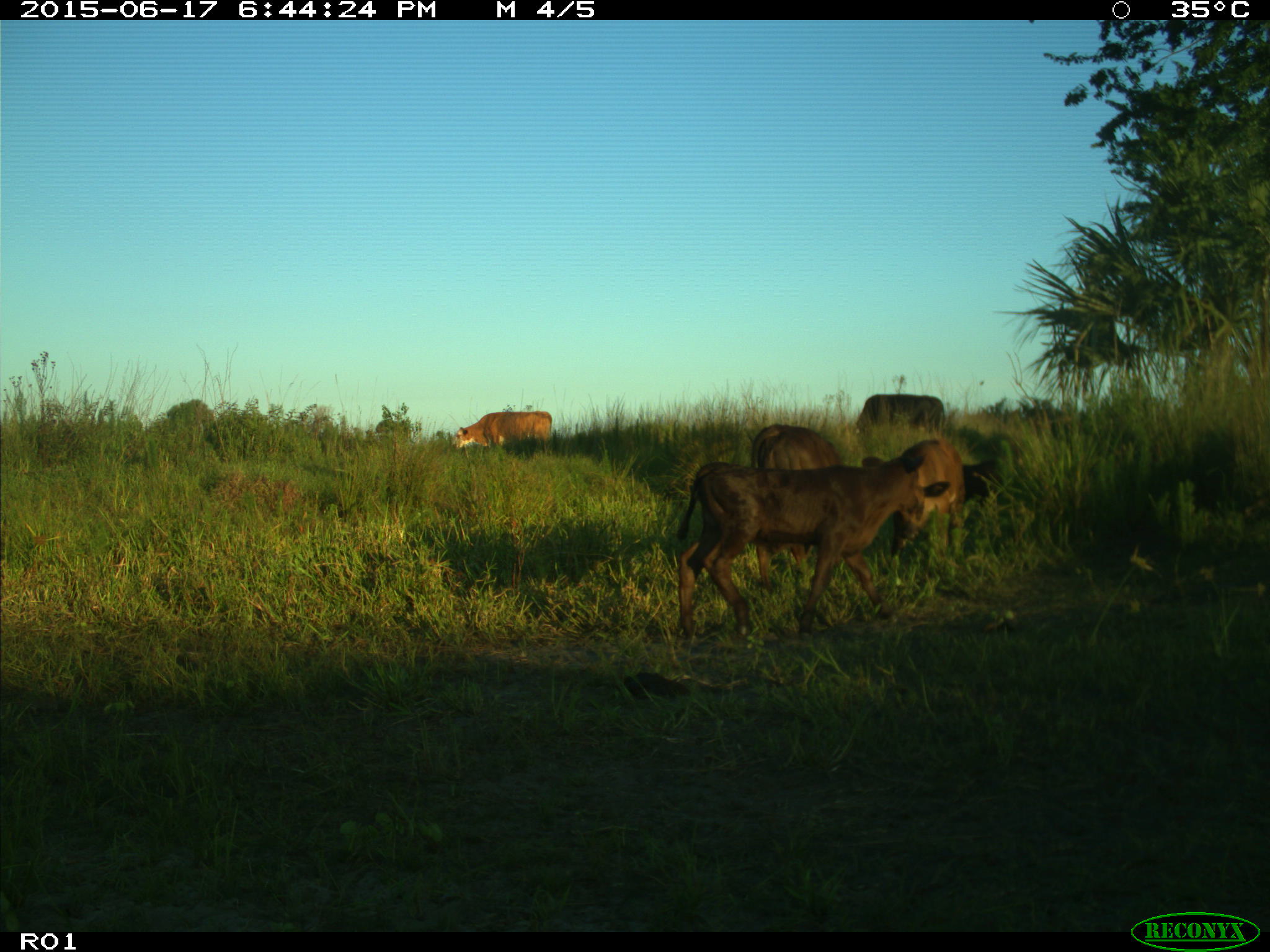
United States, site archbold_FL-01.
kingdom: Animalia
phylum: Chordata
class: Mammalia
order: Artiodactyla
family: Bovidae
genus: Bos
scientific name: Bos taurus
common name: domestic cow